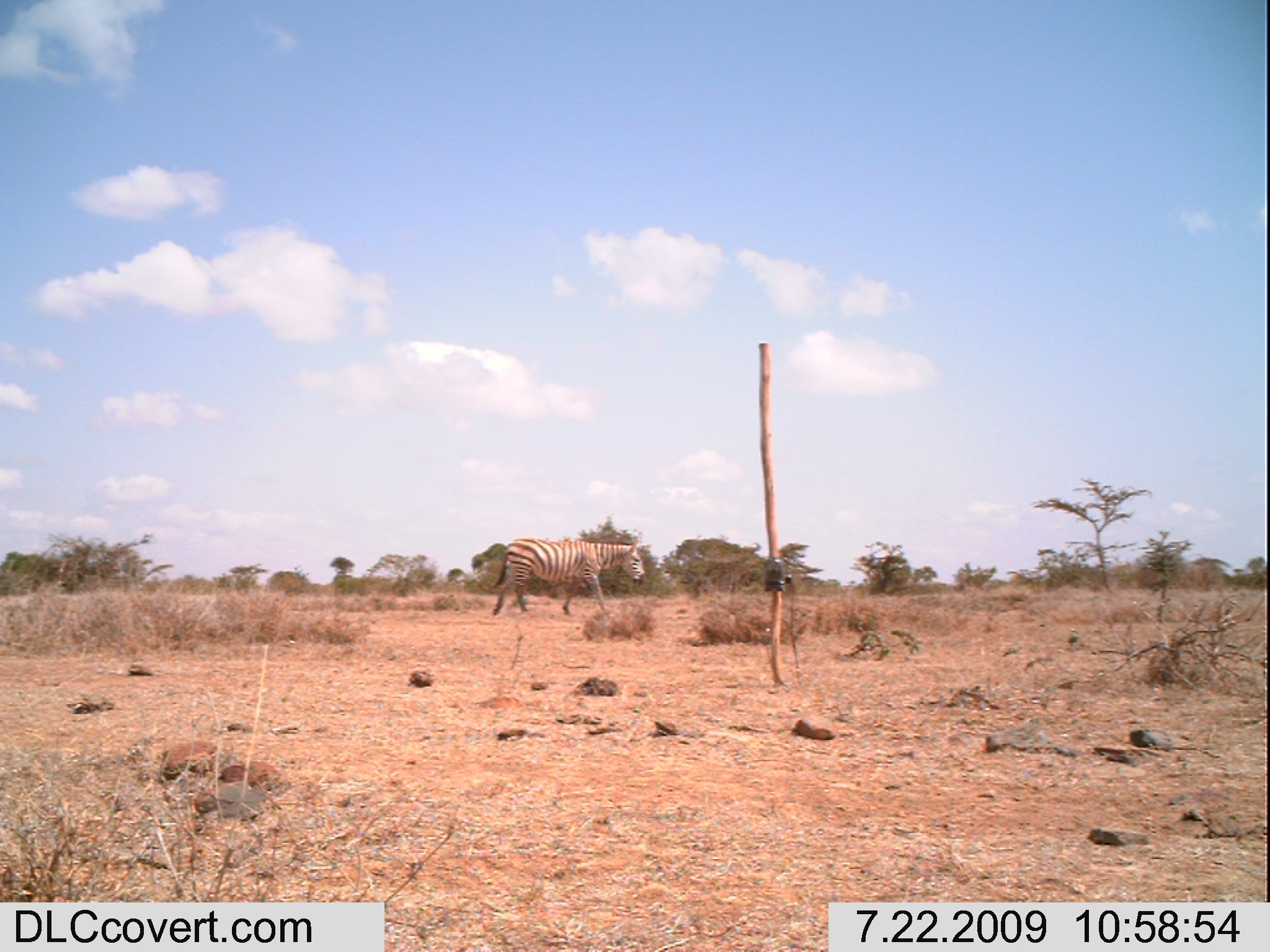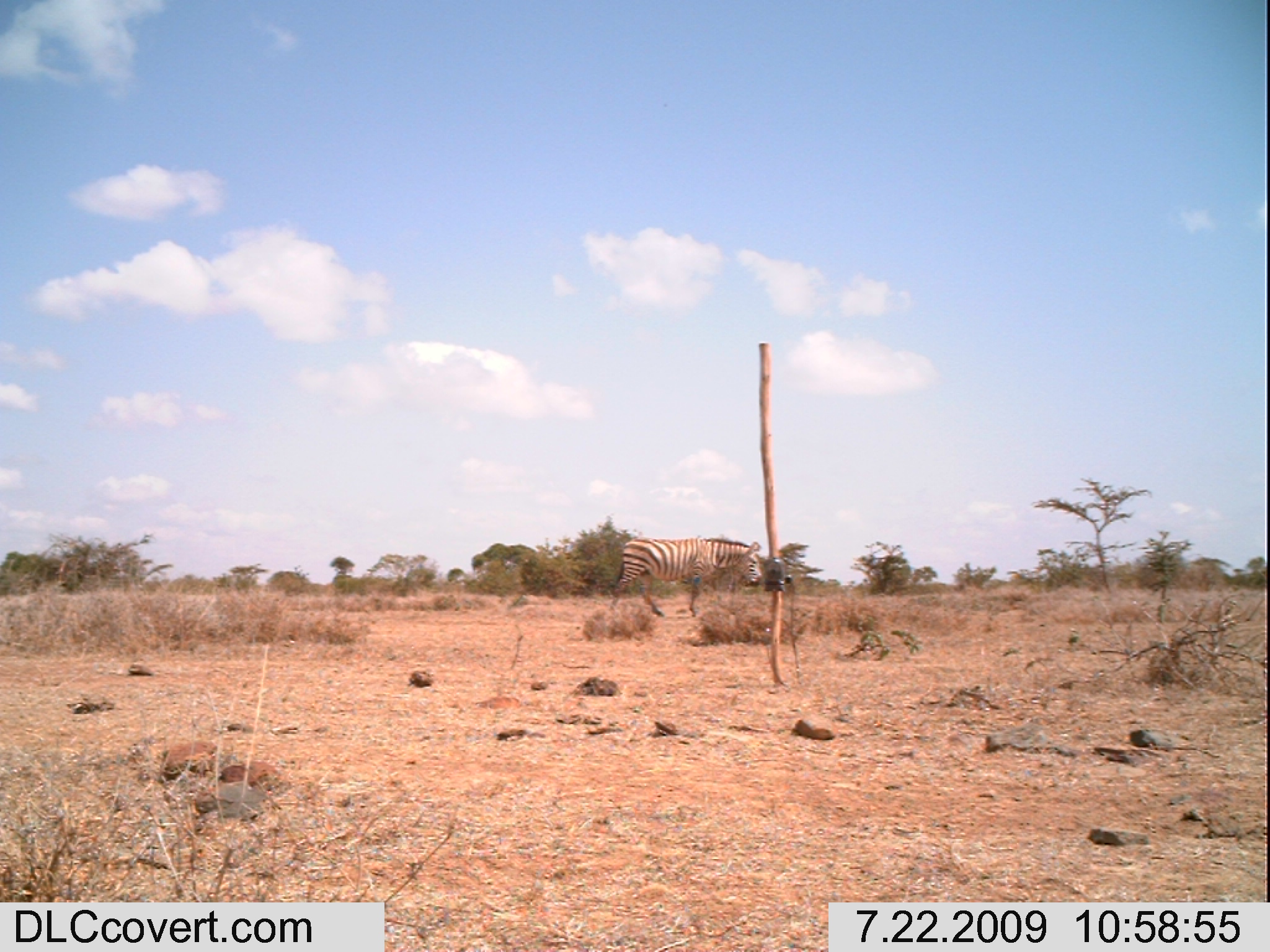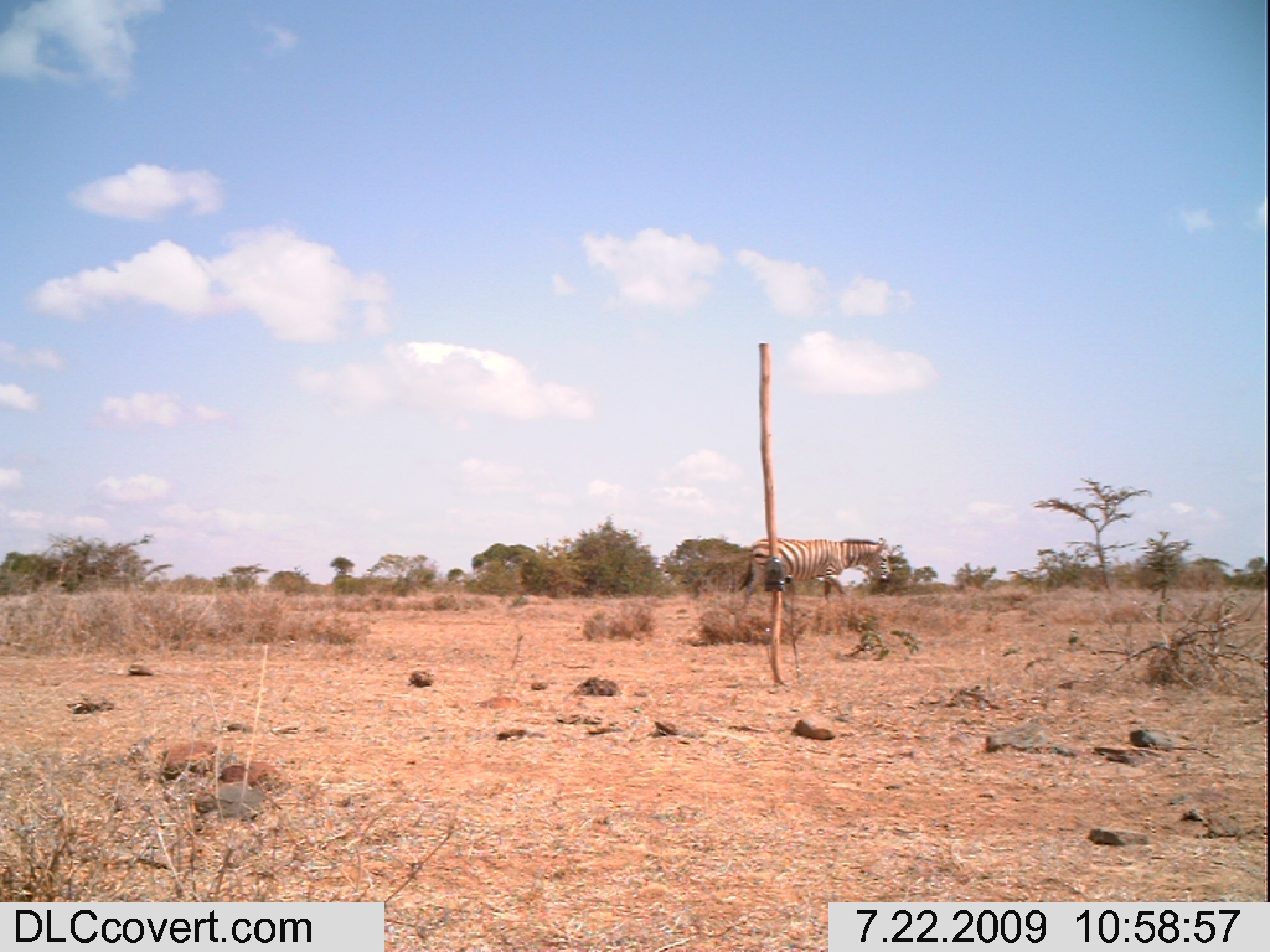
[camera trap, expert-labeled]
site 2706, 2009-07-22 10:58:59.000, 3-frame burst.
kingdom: Animalia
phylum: Chordata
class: Mammalia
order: Perissodactyla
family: Equidae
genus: Equus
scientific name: Equus quagga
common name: plains zebra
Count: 1.